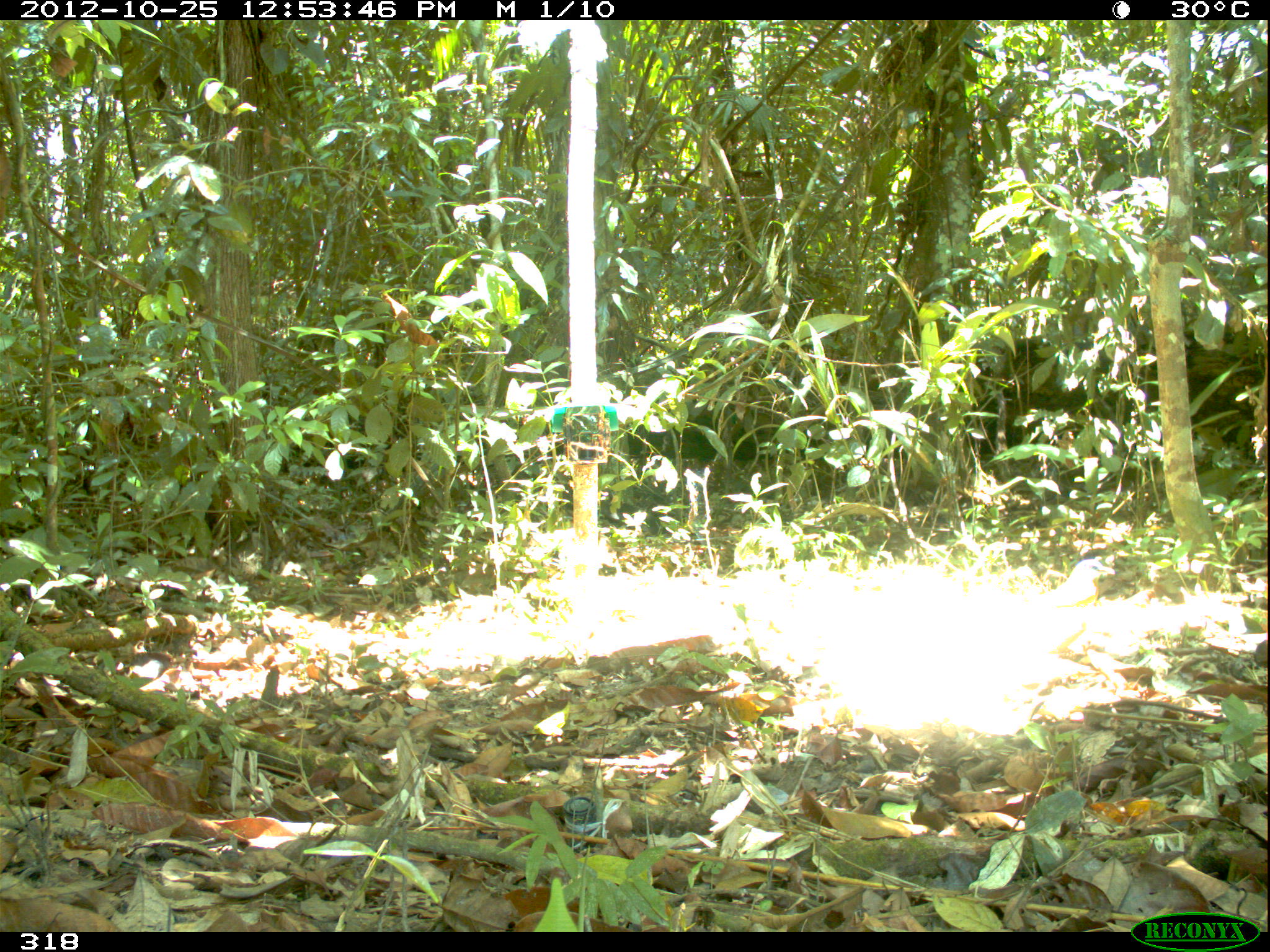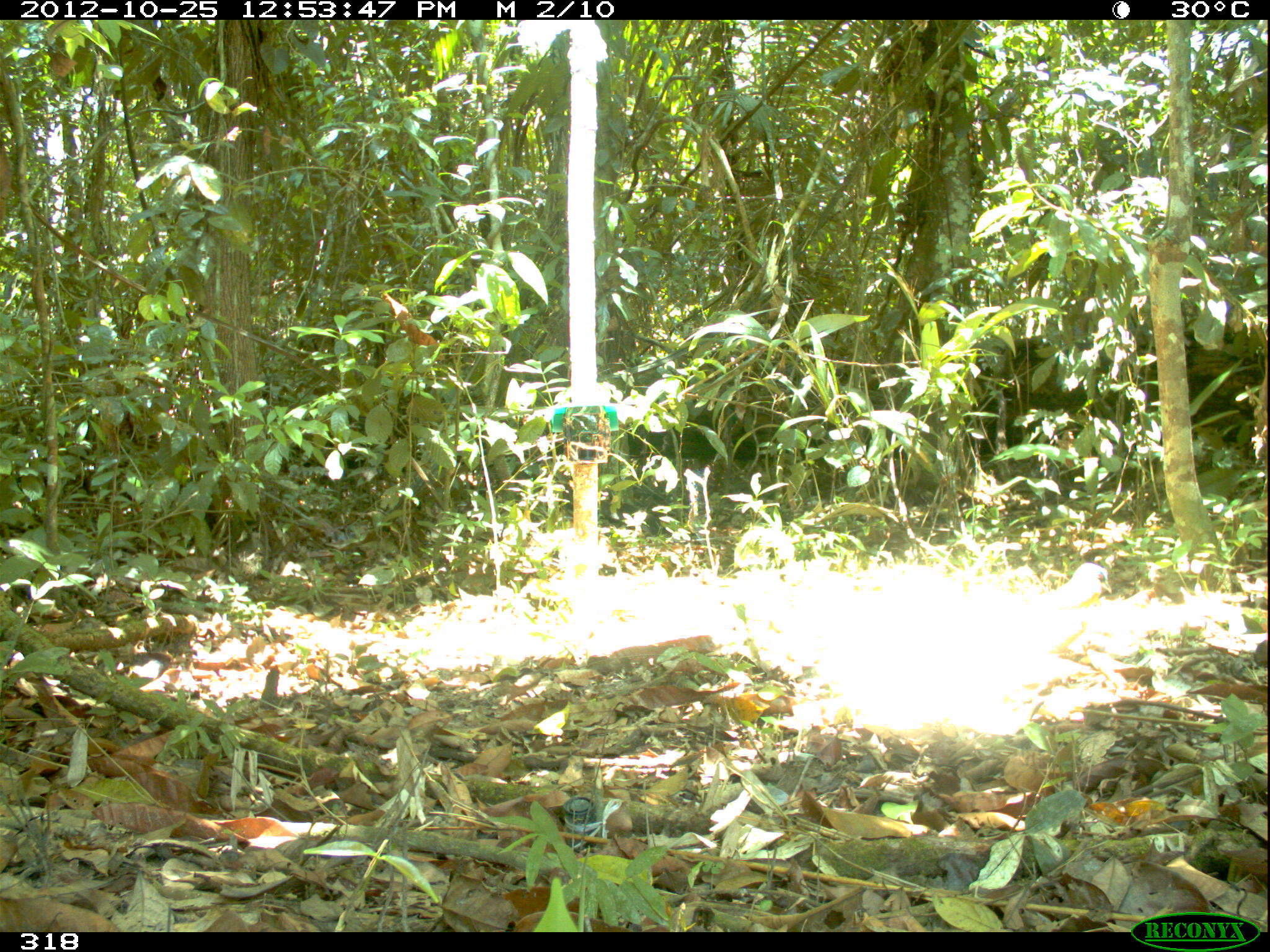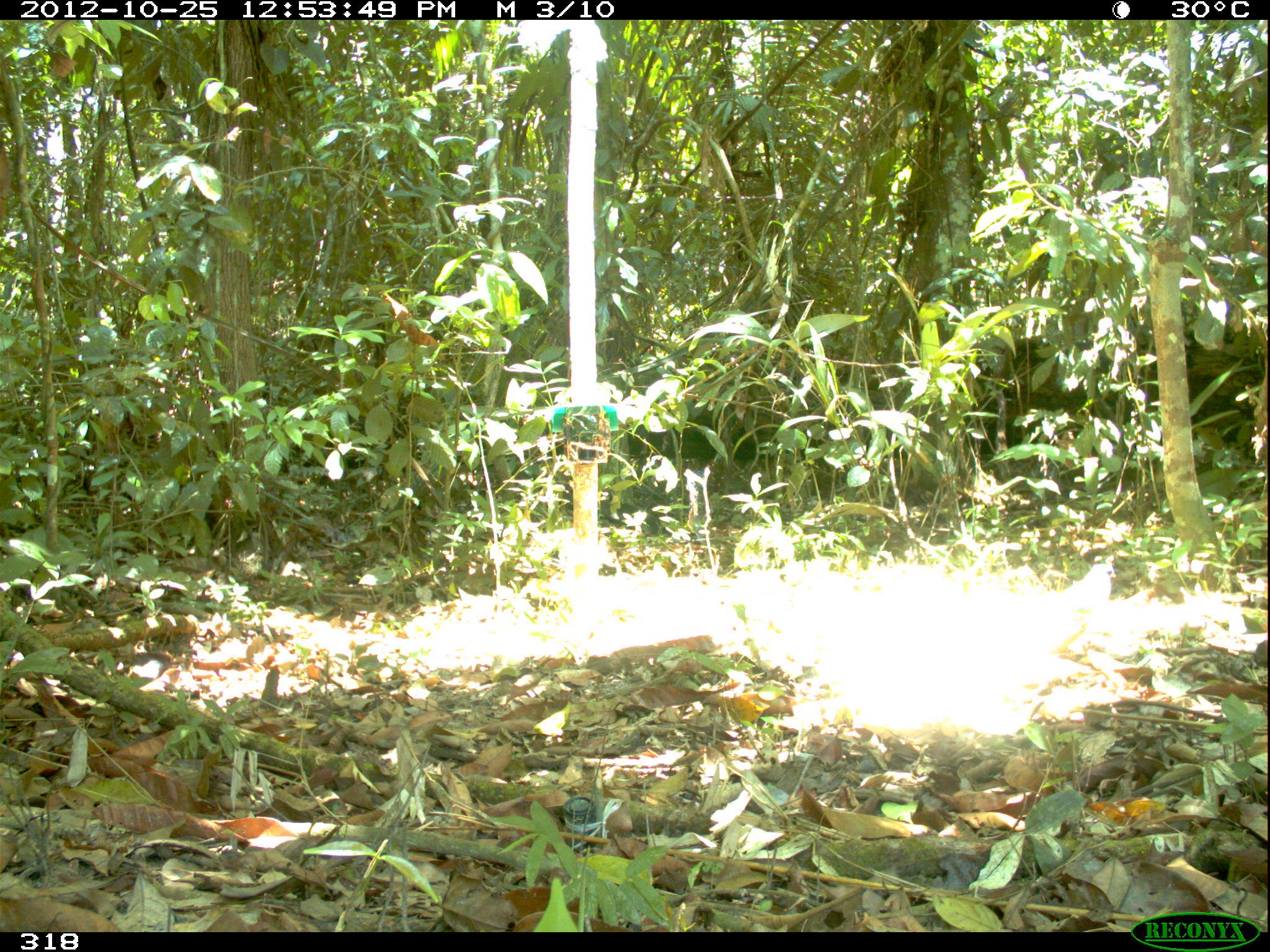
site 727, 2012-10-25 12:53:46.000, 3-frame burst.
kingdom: Animalia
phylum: Chordata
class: Aves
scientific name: Aves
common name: bird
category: unknown bird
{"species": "unknown bird (bird) (Aves)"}